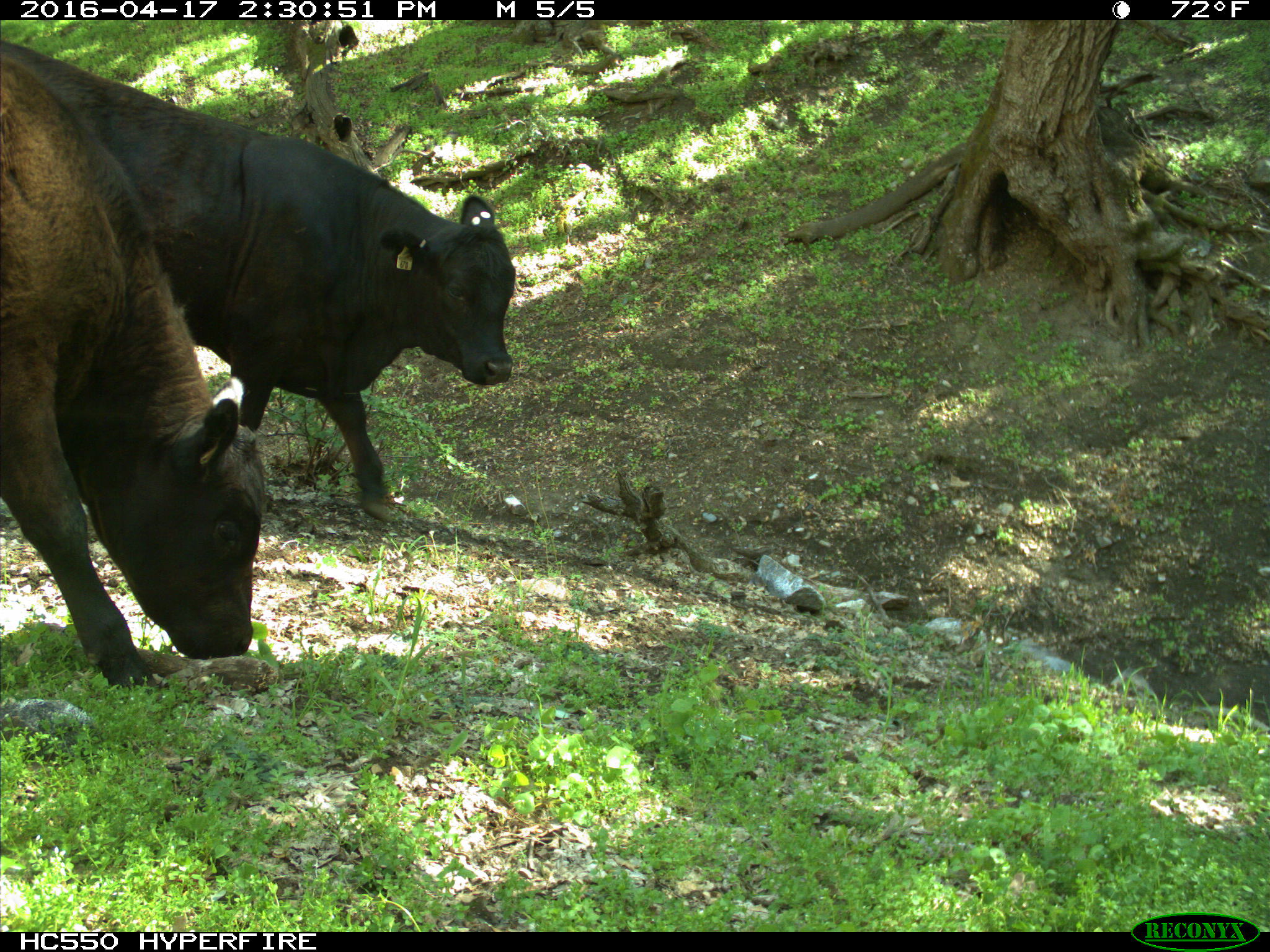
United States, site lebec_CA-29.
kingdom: Animalia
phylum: Chordata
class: Mammalia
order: Artiodactyla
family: Bovidae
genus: Bos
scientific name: Bos taurus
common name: domestic cow